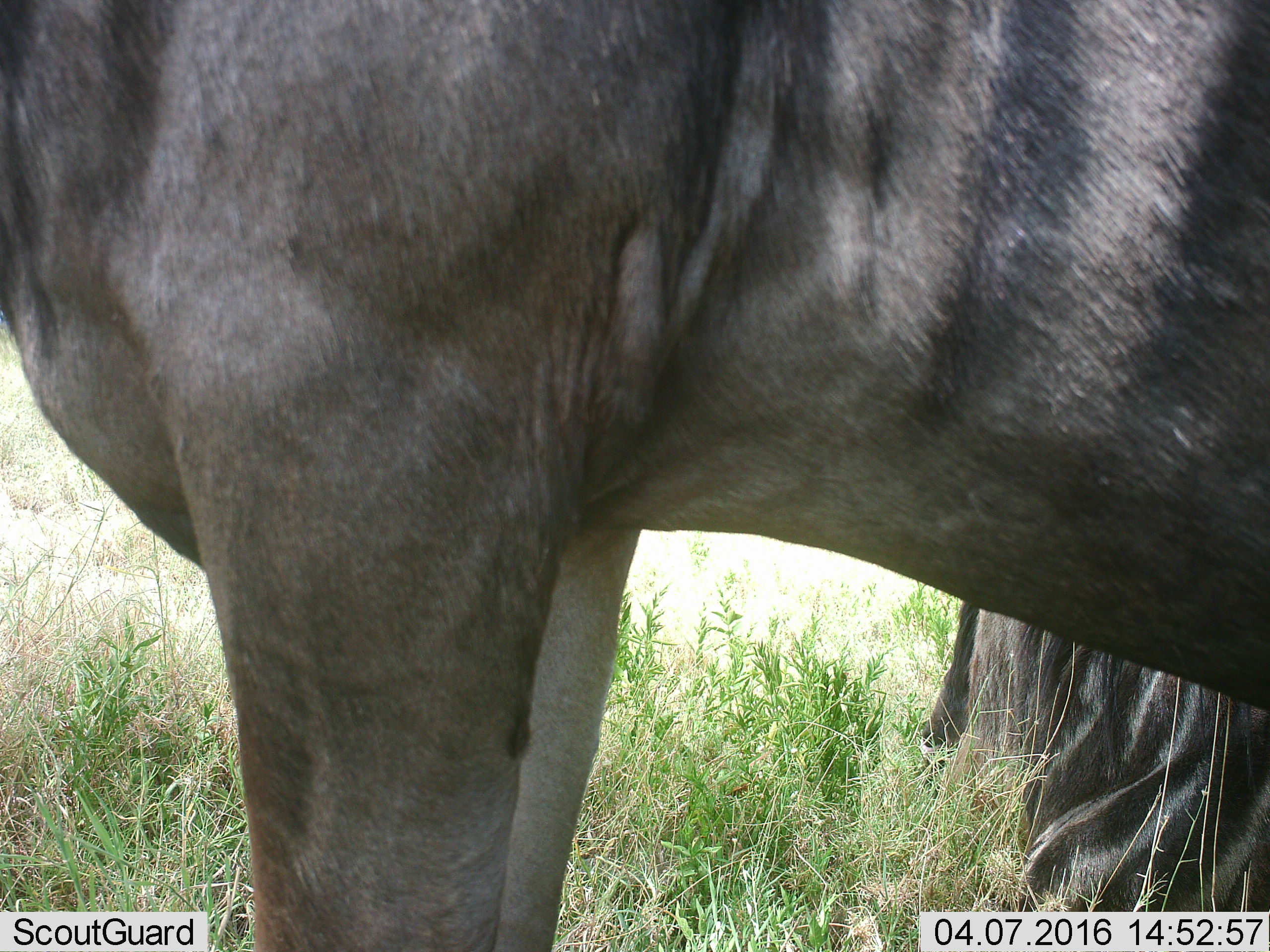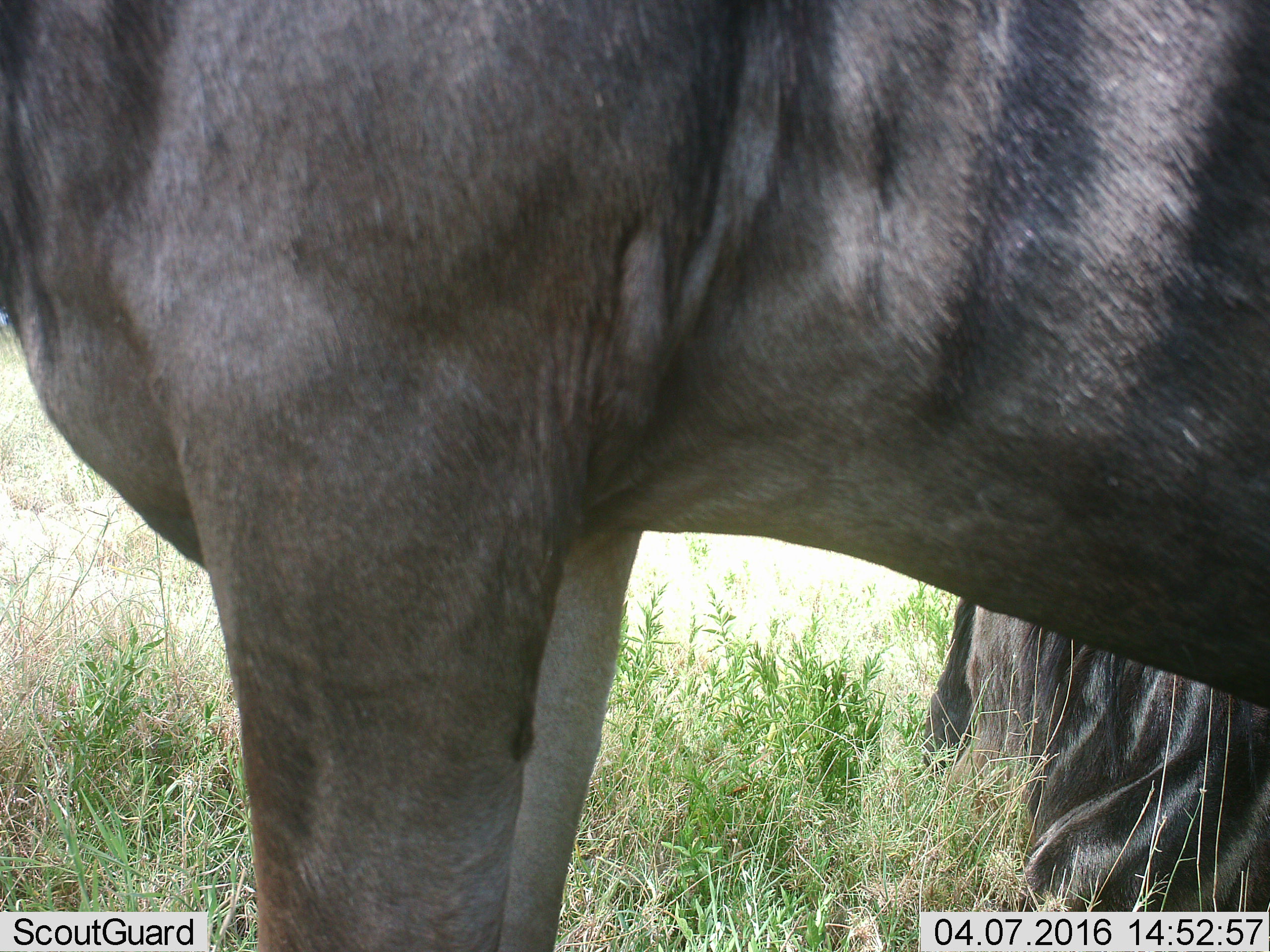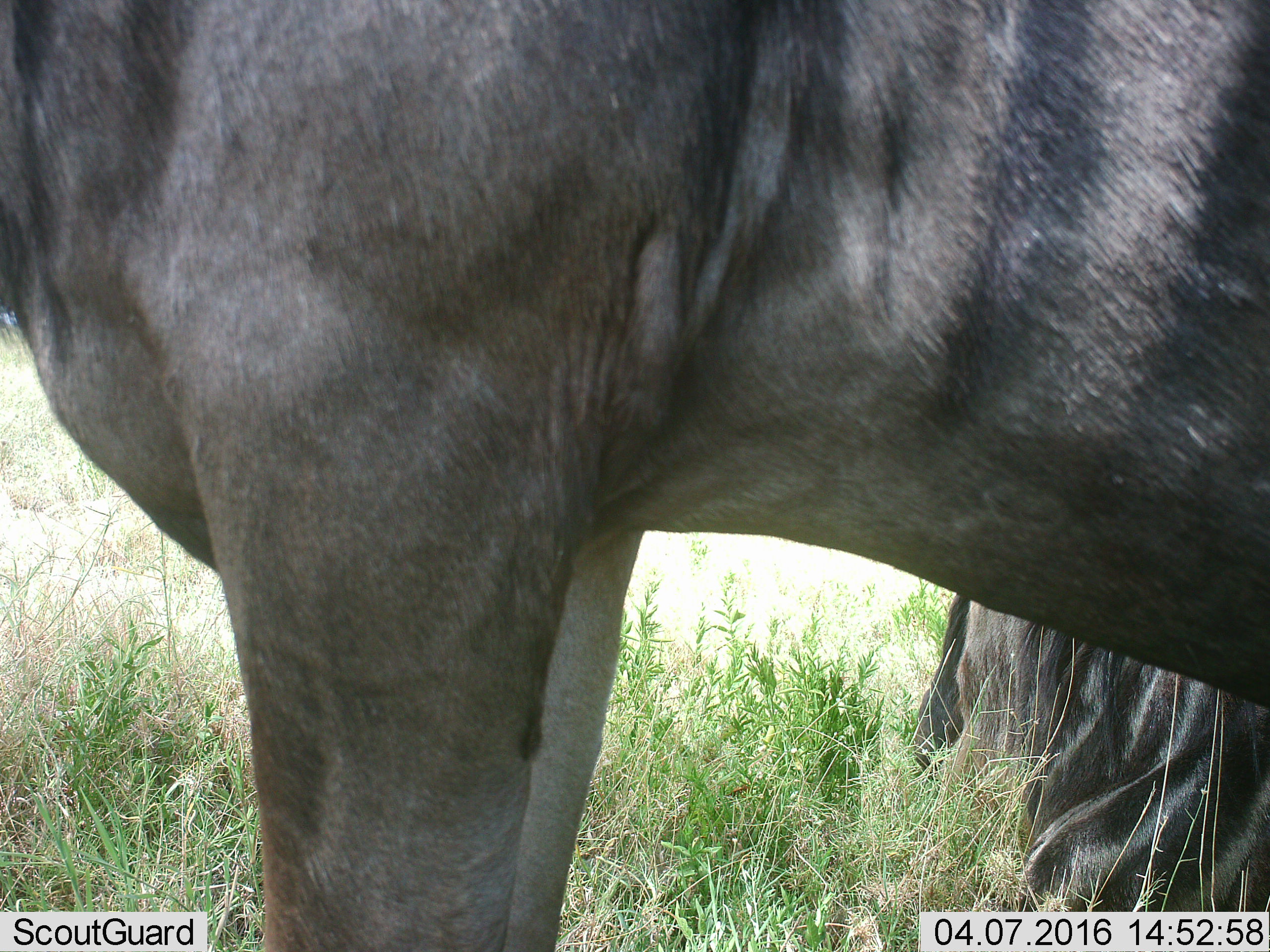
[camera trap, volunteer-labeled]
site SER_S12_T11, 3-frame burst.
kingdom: Animalia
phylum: Chordata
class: Mammalia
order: Artiodactyla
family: Bovidae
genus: Connochaetes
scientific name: Connochaetes taurinus taurinus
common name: blue wildebeest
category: wildebeestblue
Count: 2.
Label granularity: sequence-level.